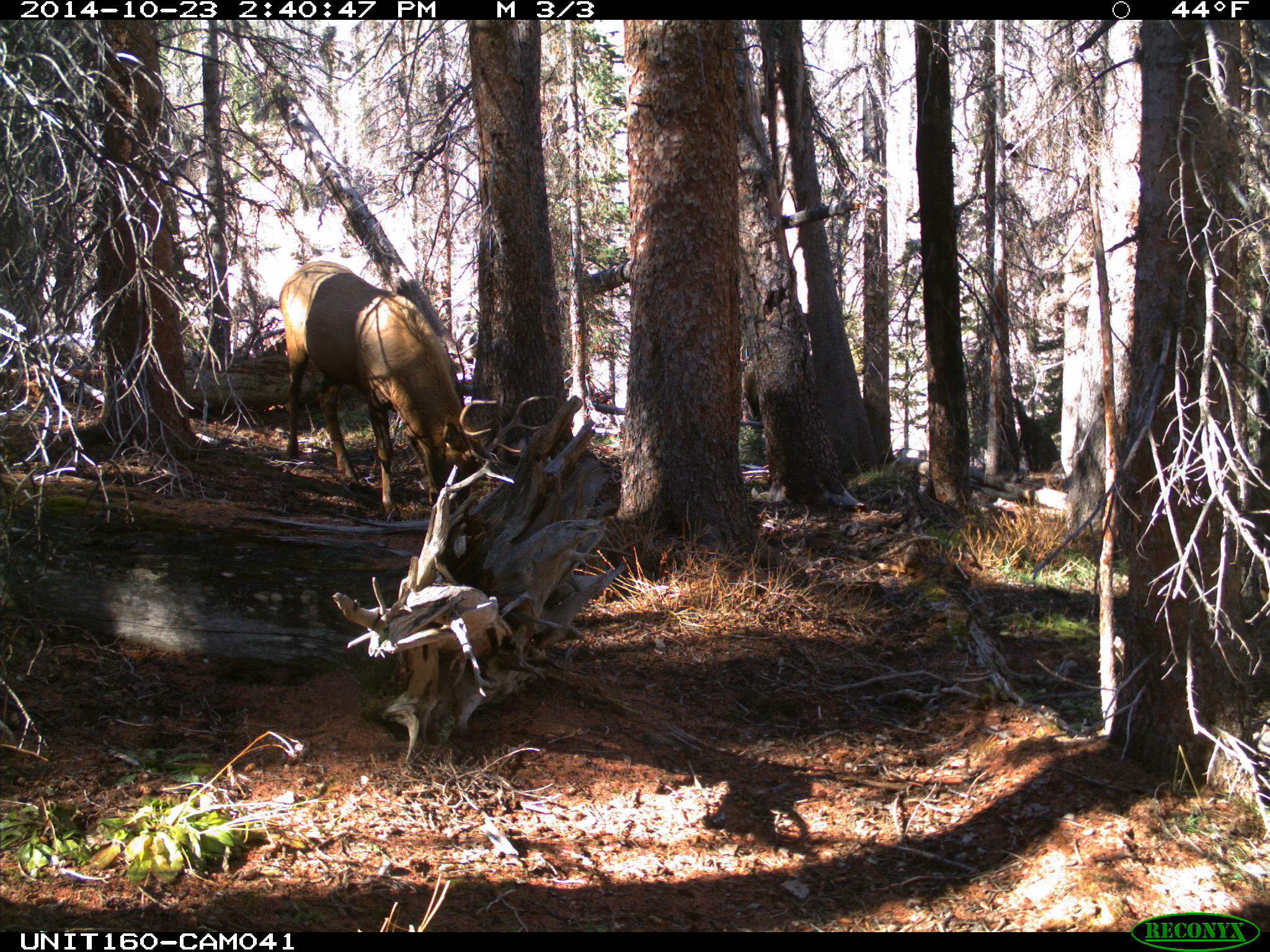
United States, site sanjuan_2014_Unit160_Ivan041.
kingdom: Animalia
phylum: Chordata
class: Mammalia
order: Artiodactyla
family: Cervidae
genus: Cervus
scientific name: Cervus elaphus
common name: red deer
Cervus elaphus (red deer).